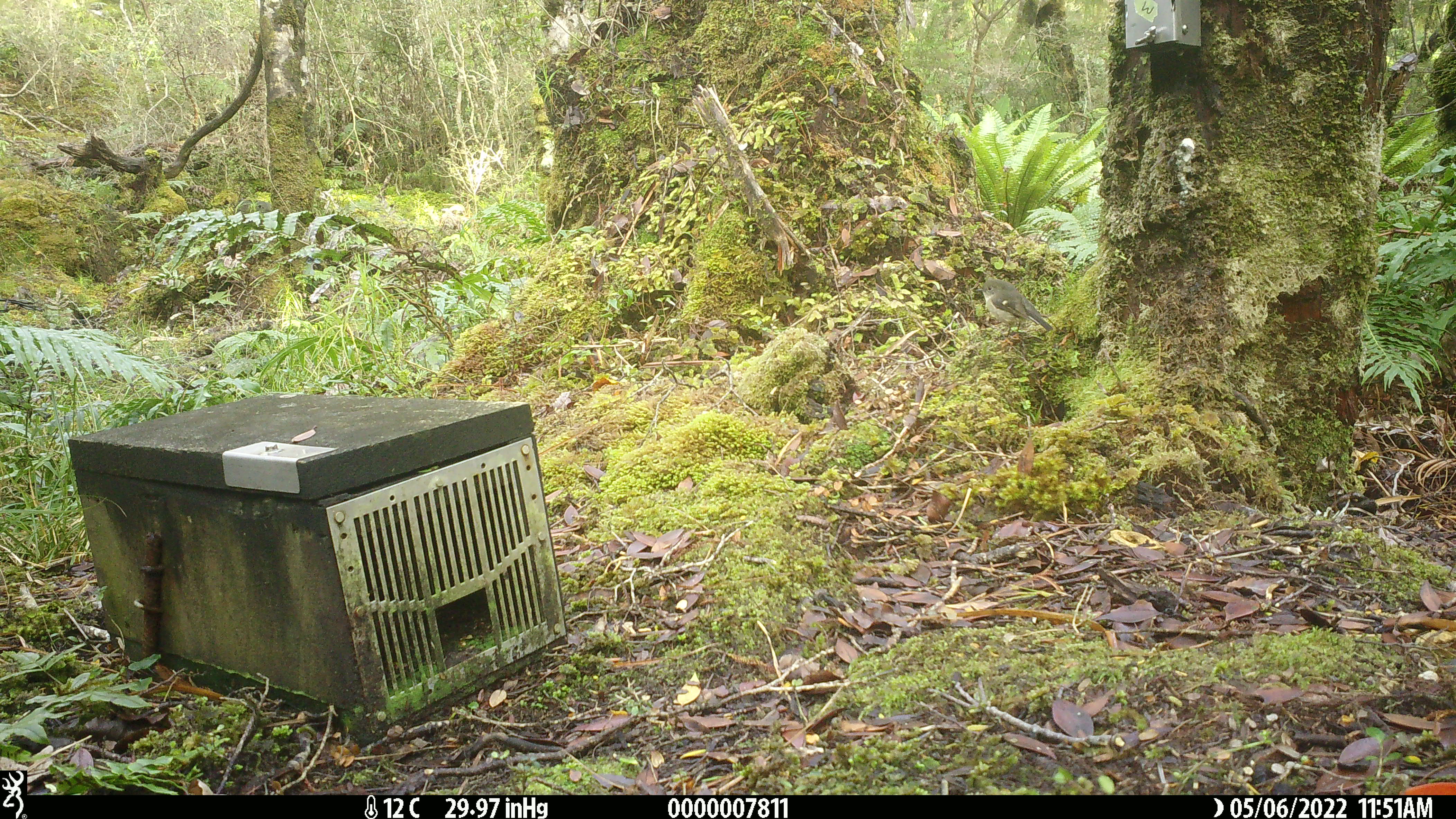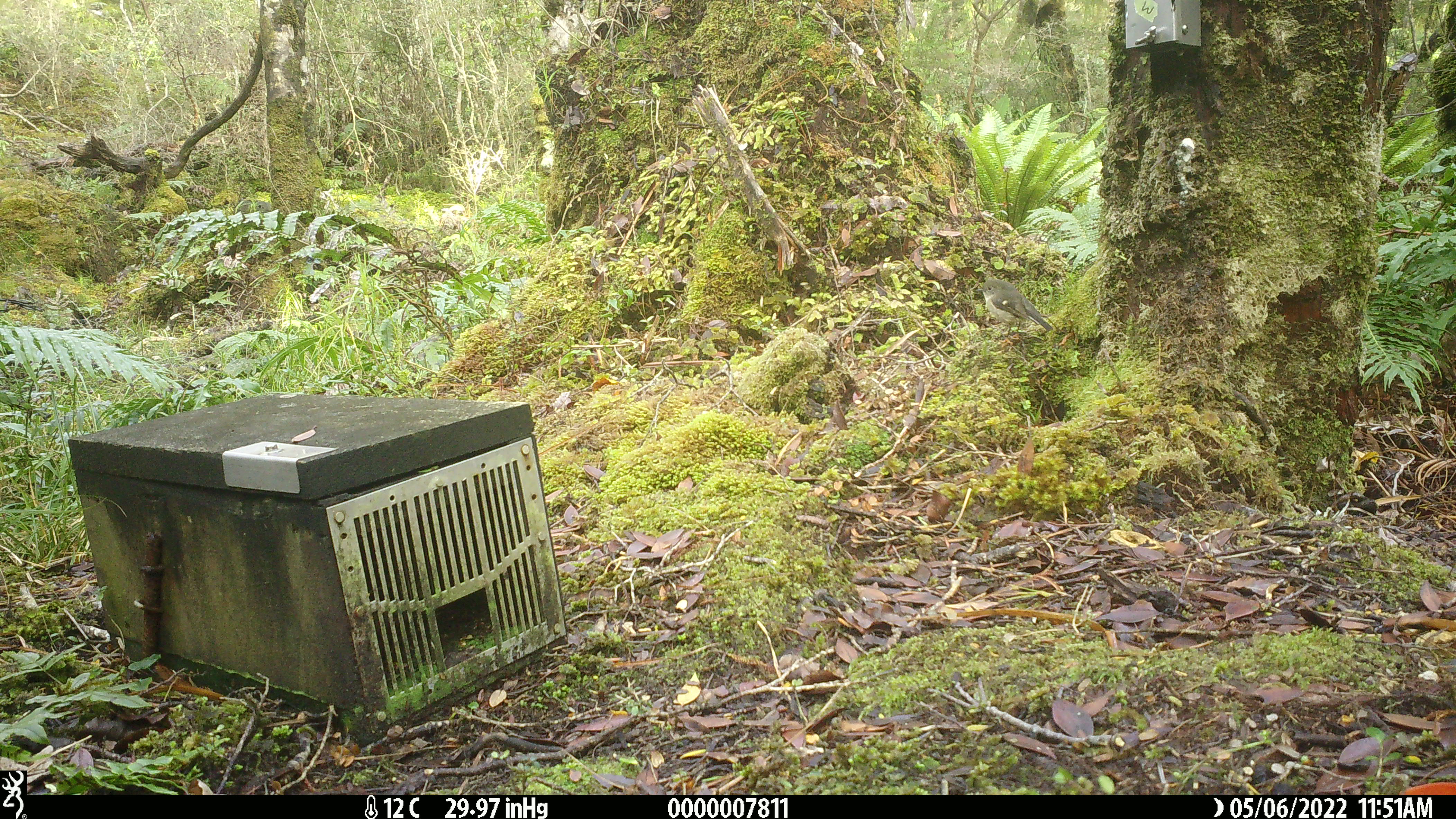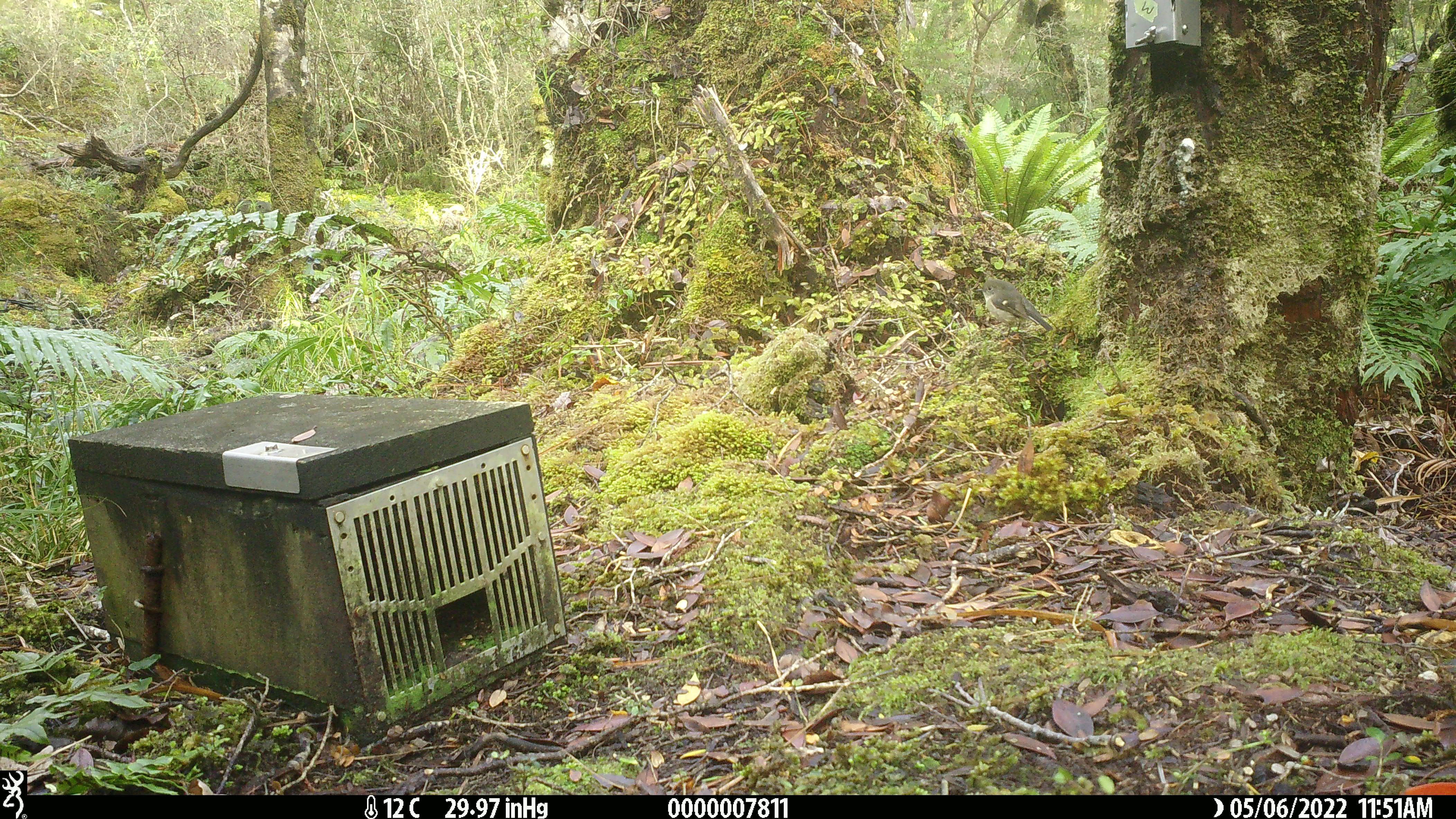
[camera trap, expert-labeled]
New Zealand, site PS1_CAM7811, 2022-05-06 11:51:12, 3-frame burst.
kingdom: Animalia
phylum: Chordata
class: Aves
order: Passeriformes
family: Petroicidae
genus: Petroica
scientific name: Petroica macrocephala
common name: tomtit